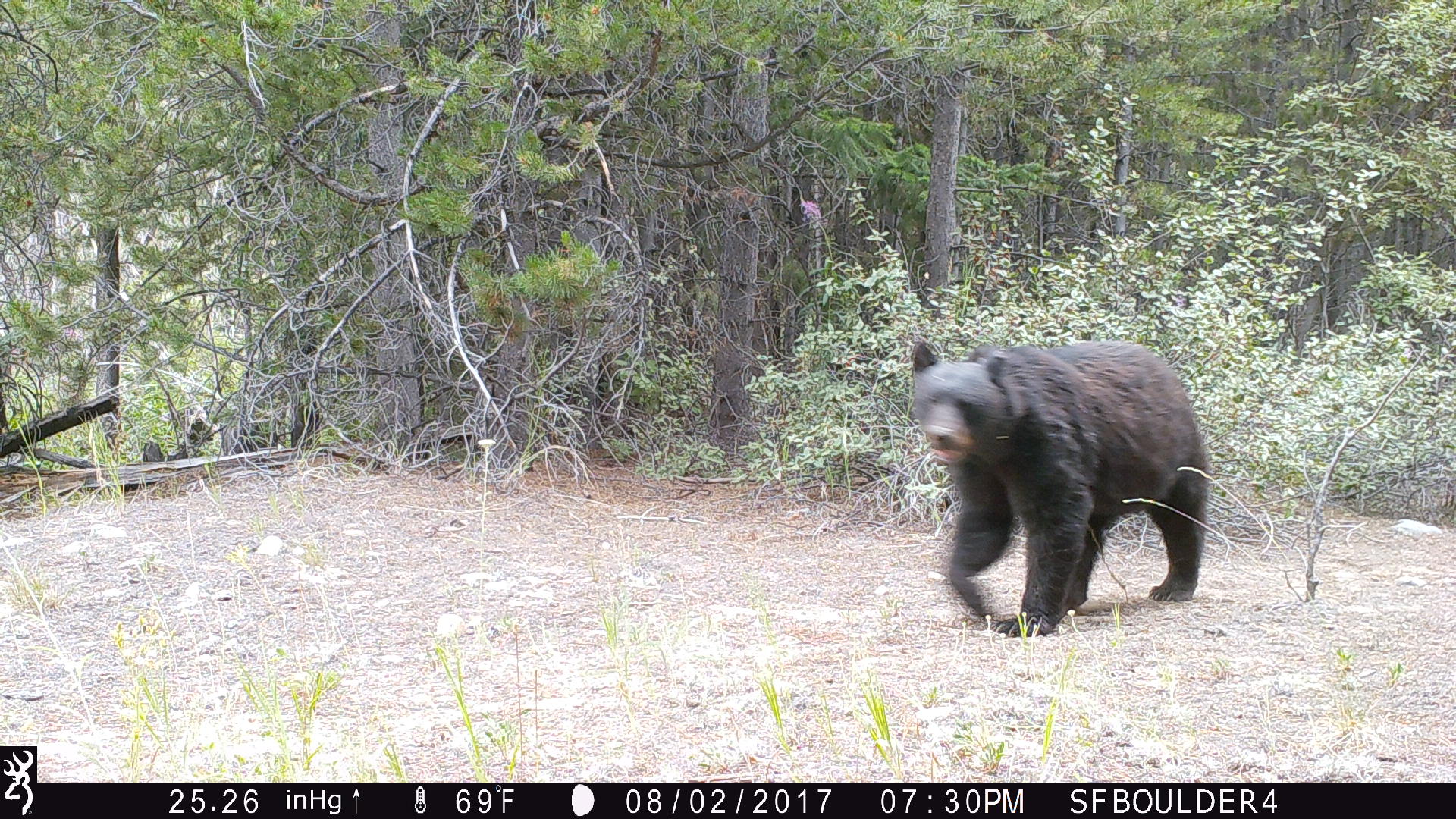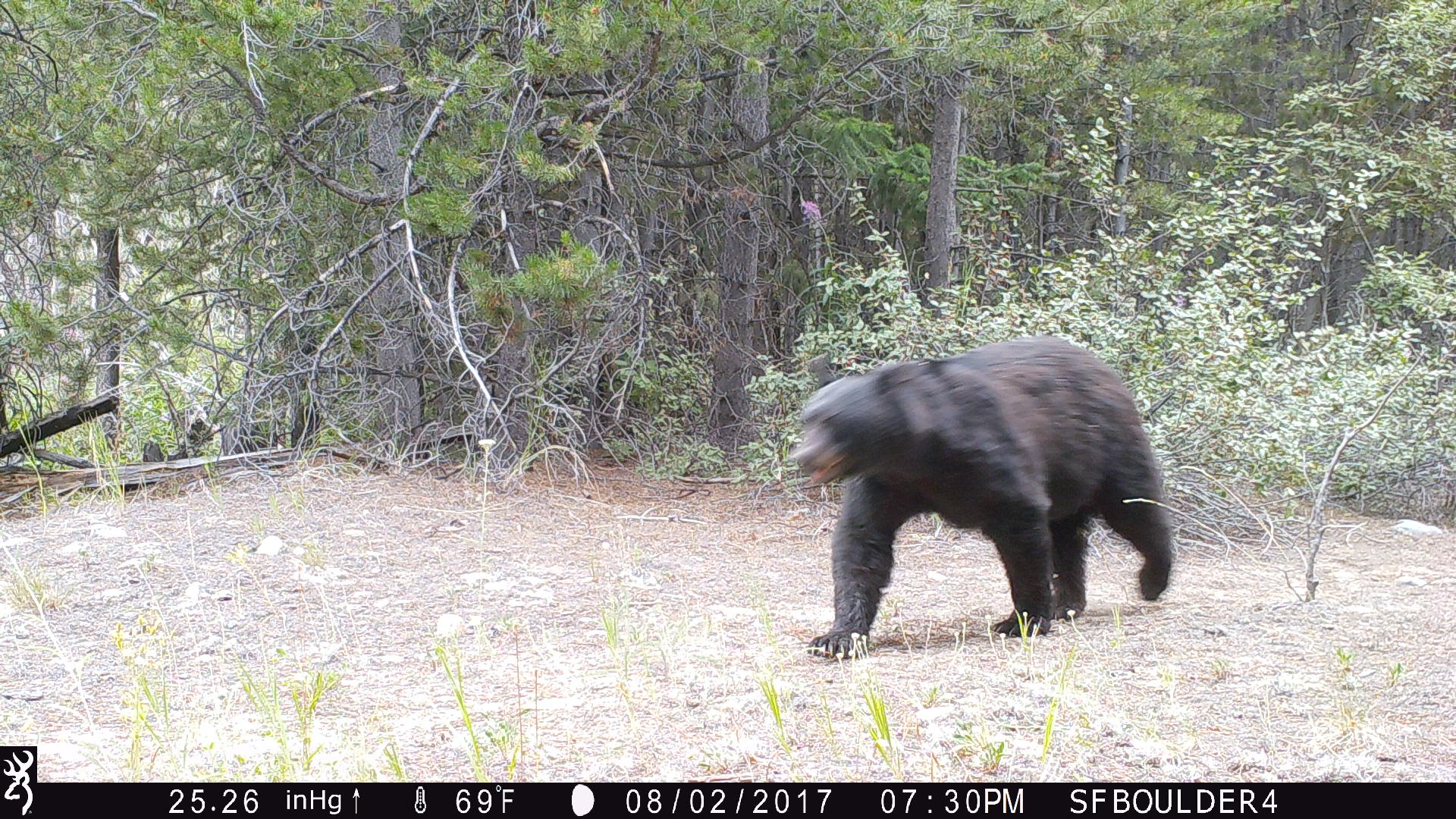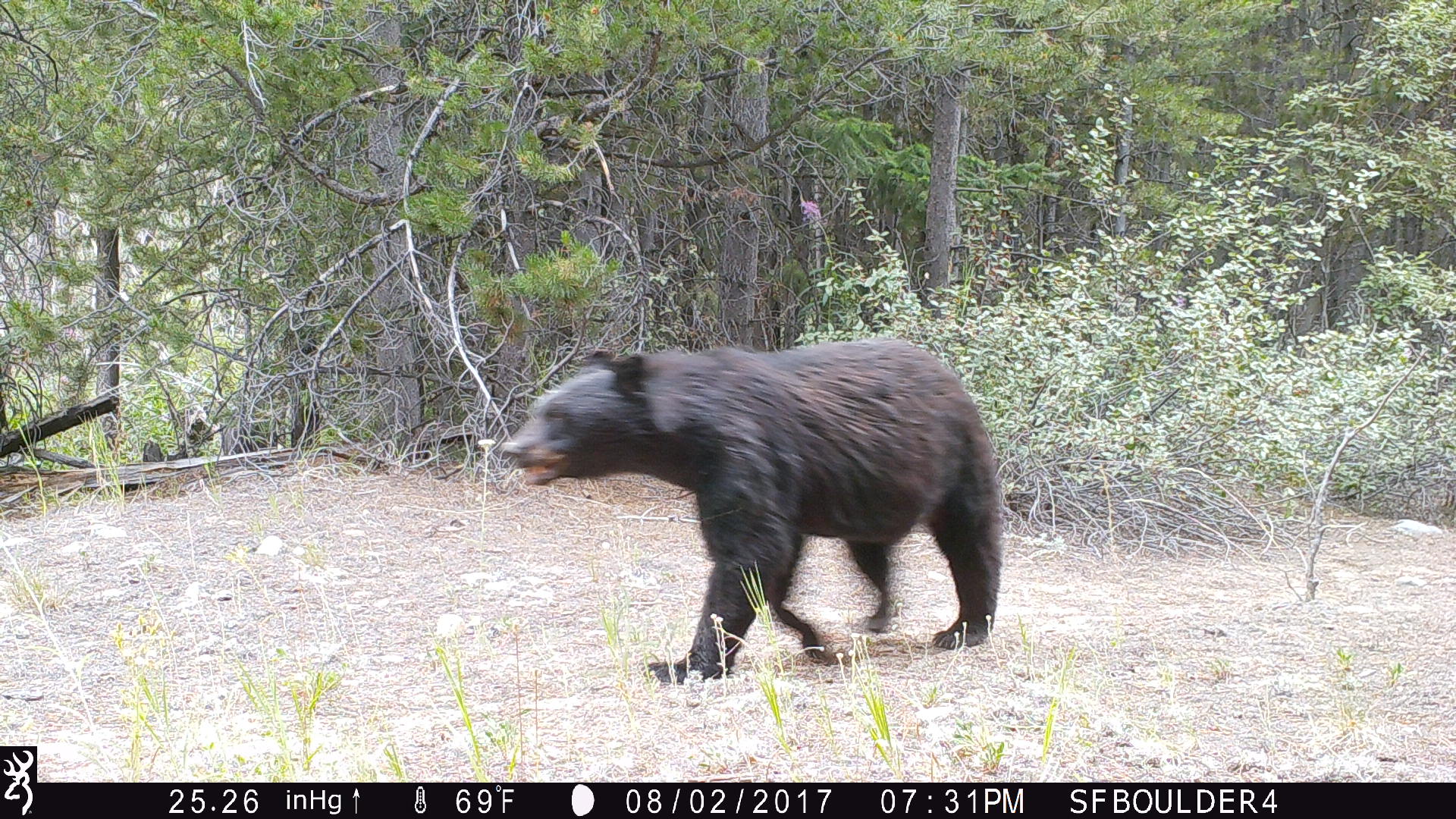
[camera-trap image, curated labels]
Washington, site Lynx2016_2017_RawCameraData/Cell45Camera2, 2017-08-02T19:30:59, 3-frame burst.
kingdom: Animalia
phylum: Chordata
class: Mammalia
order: Carnivora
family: Ursidae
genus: Ursus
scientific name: Ursus americanus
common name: american black bear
Ursus americanus (american black bear). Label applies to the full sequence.